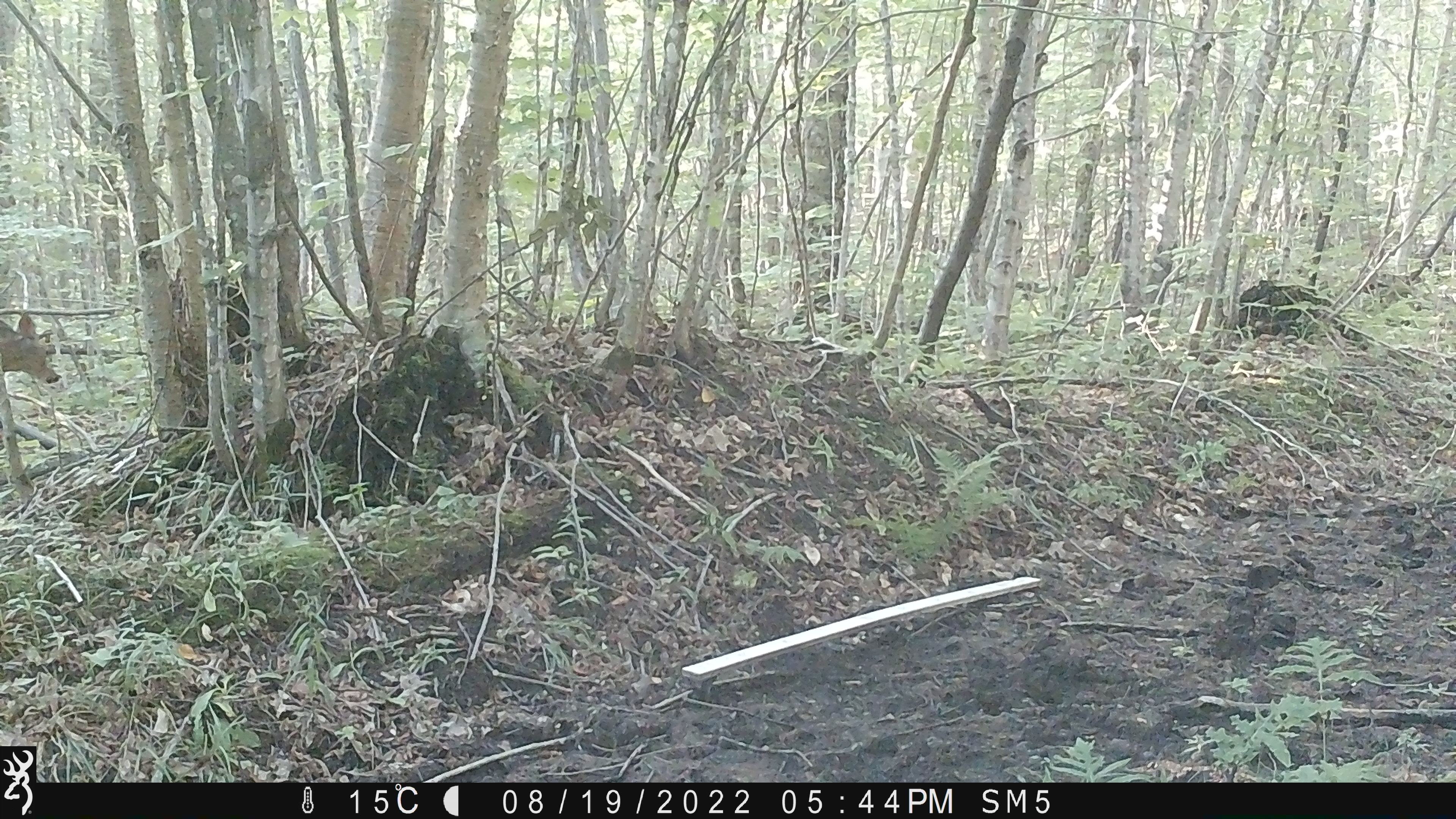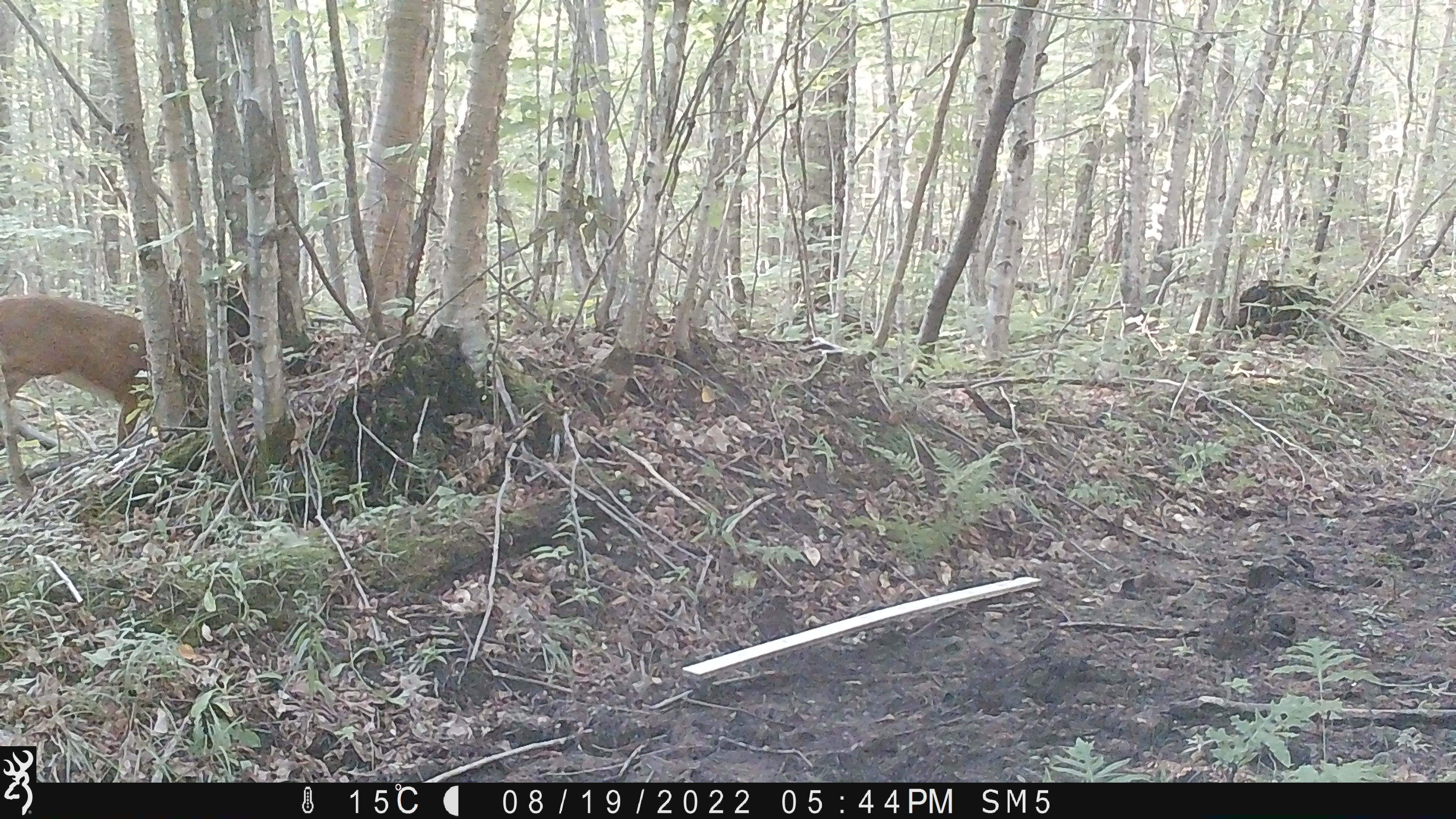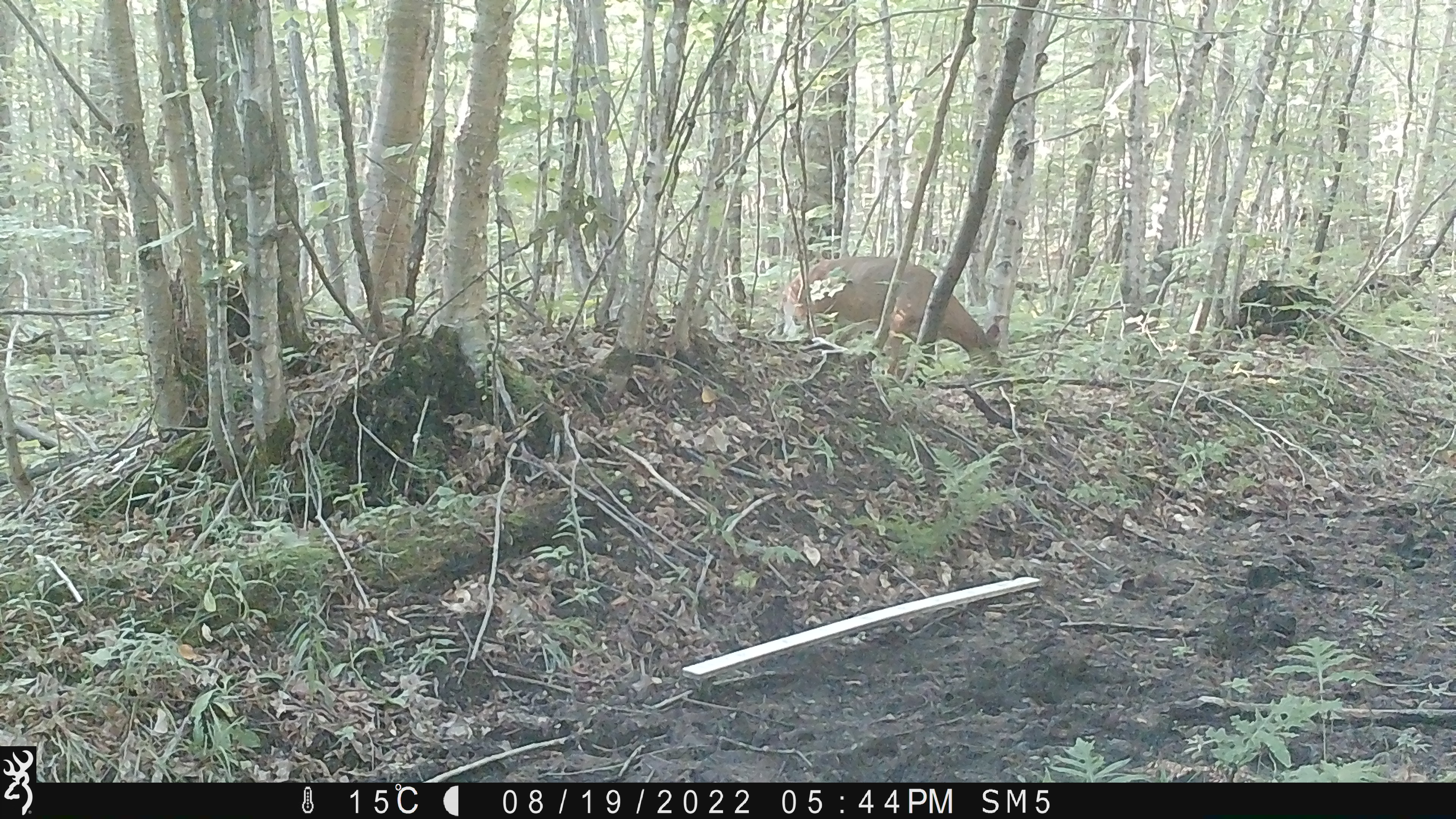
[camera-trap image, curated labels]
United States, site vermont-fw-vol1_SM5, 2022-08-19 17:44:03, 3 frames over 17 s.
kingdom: Animalia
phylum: Chordata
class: Mammalia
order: Artiodactyla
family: Cervidae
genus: Odocoileus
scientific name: Odocoileus virginianus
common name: white-tailed deer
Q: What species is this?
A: White-tailed deer (Odocoileus virginianus).